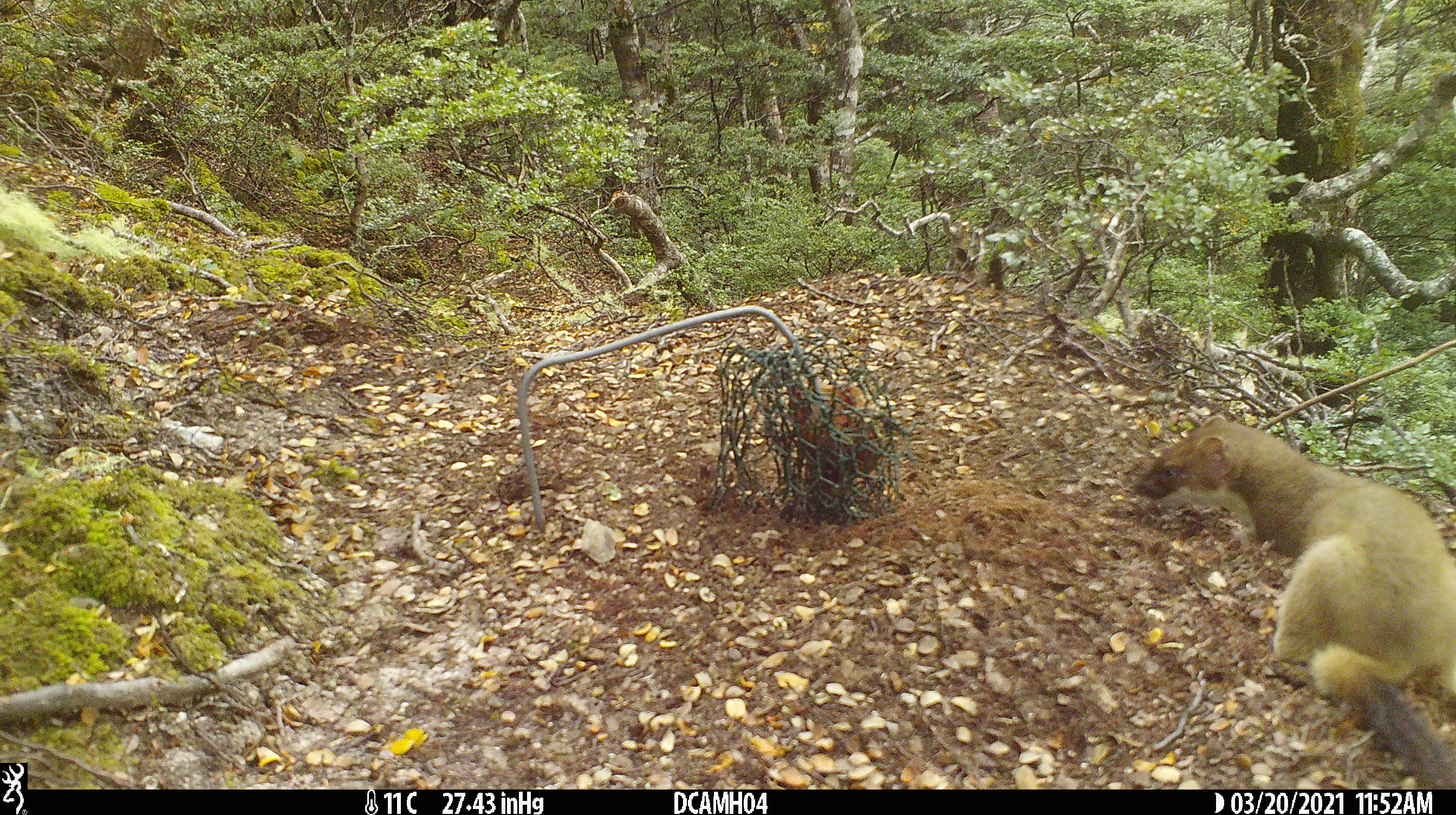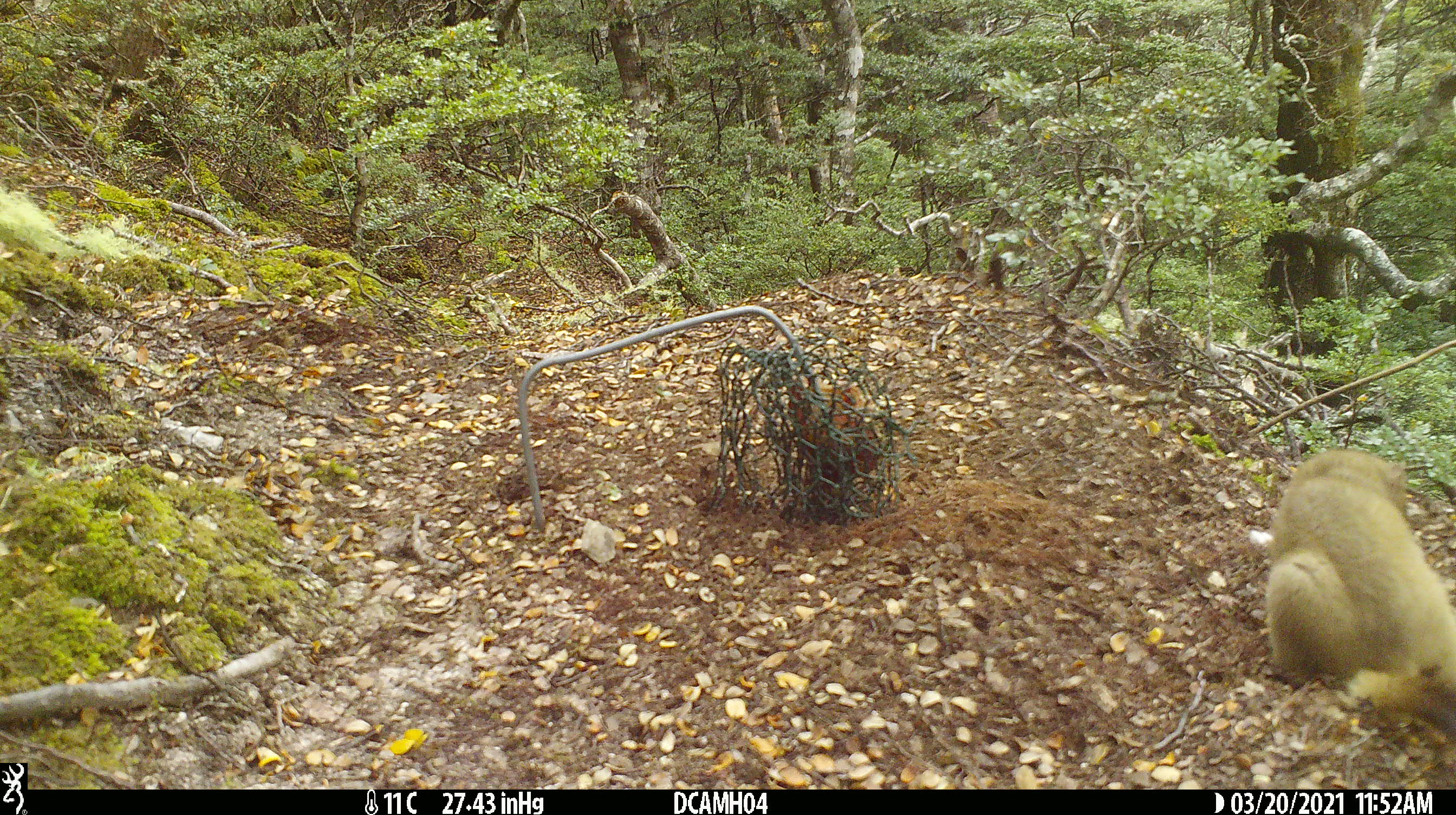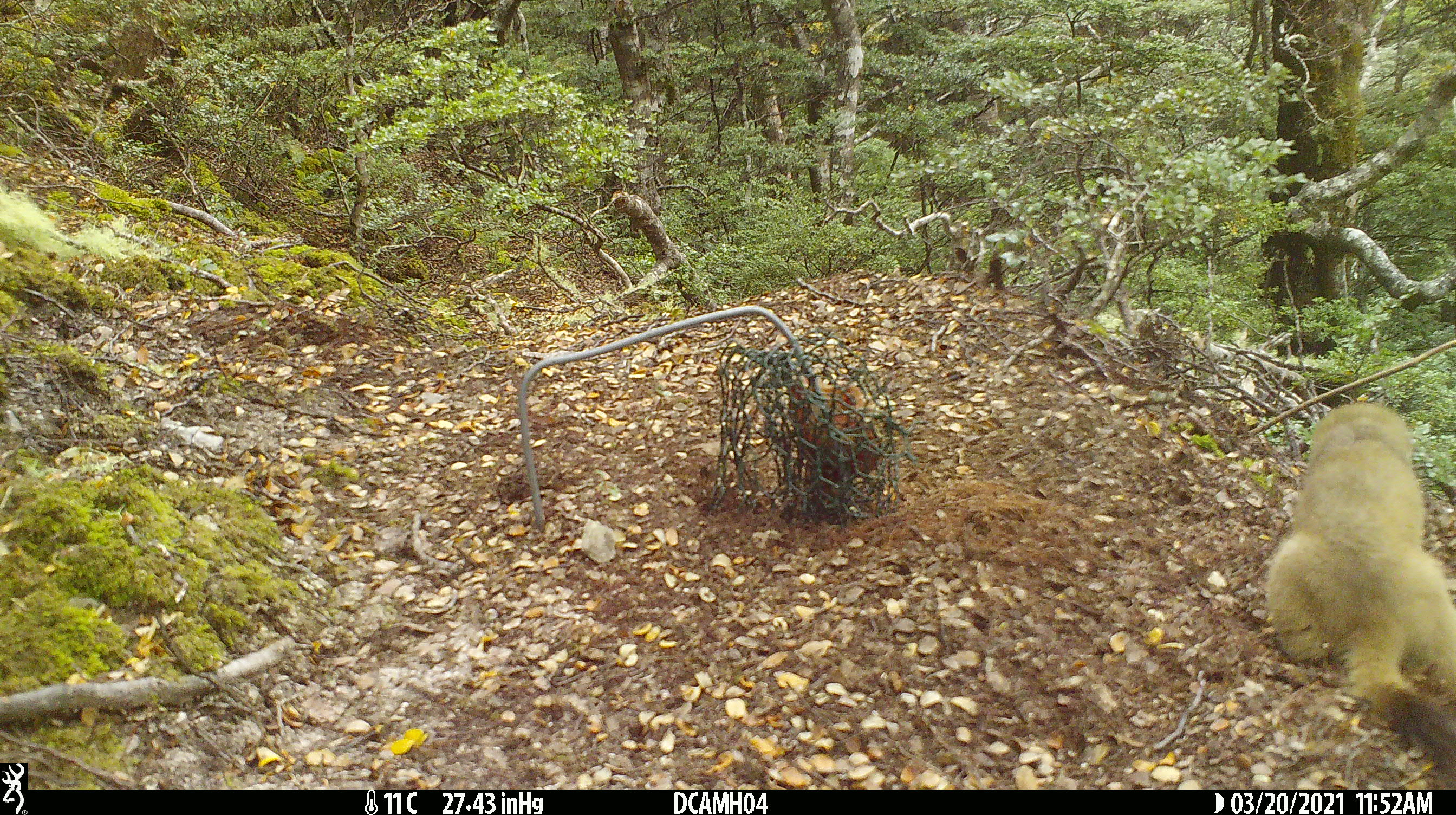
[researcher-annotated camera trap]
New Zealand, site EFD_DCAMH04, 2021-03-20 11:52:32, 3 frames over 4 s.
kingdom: Animalia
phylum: Chordata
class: Mammalia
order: Carnivora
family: Mustelidae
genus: Mustela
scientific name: Mustela erminea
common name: stoat